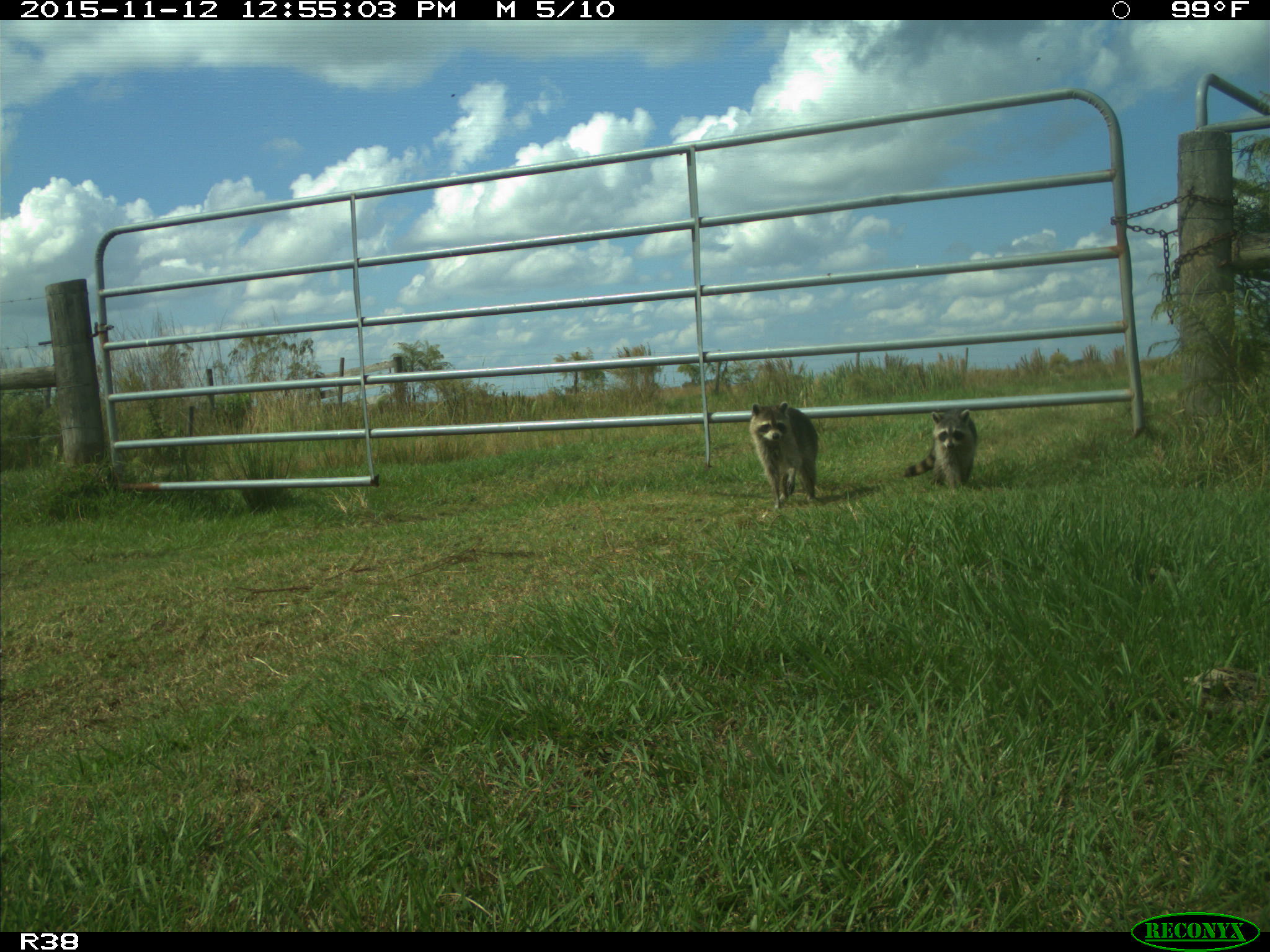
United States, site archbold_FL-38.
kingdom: Animalia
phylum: Chordata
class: Mammalia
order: Carnivora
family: Procyonidae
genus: Procyon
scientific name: Procyon lotor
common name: common raccoon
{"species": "Procyon lotor (common raccoon)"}